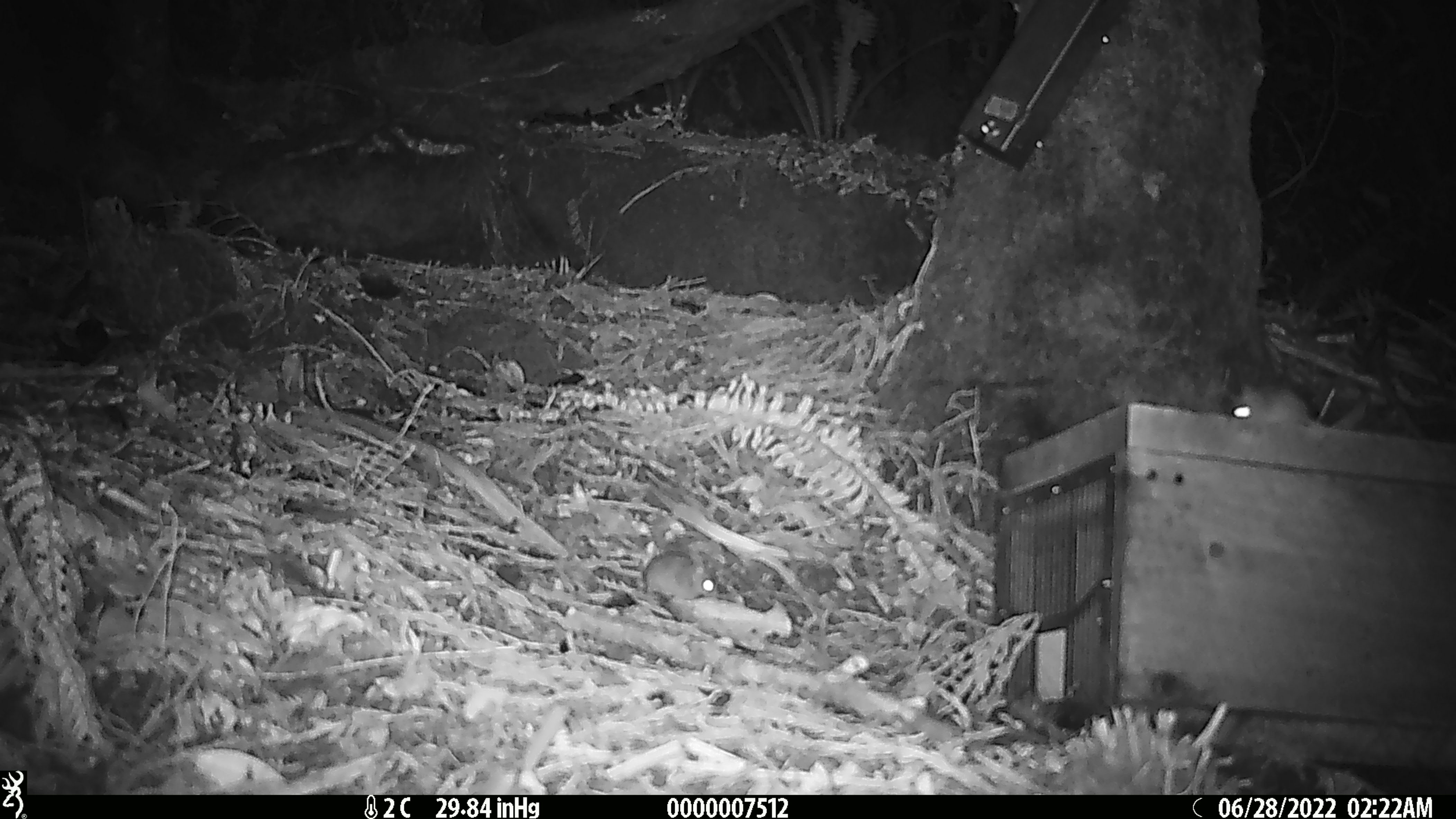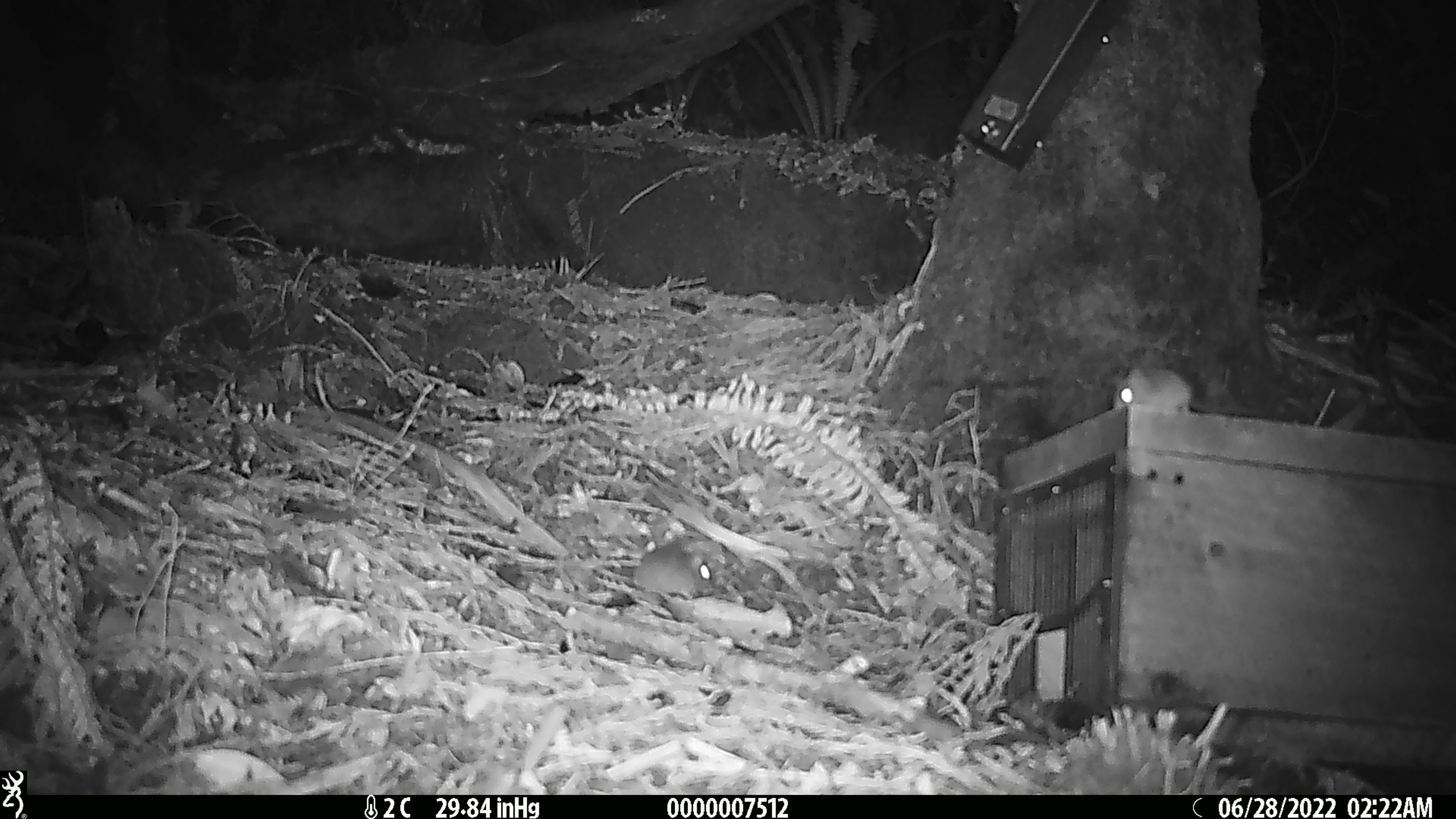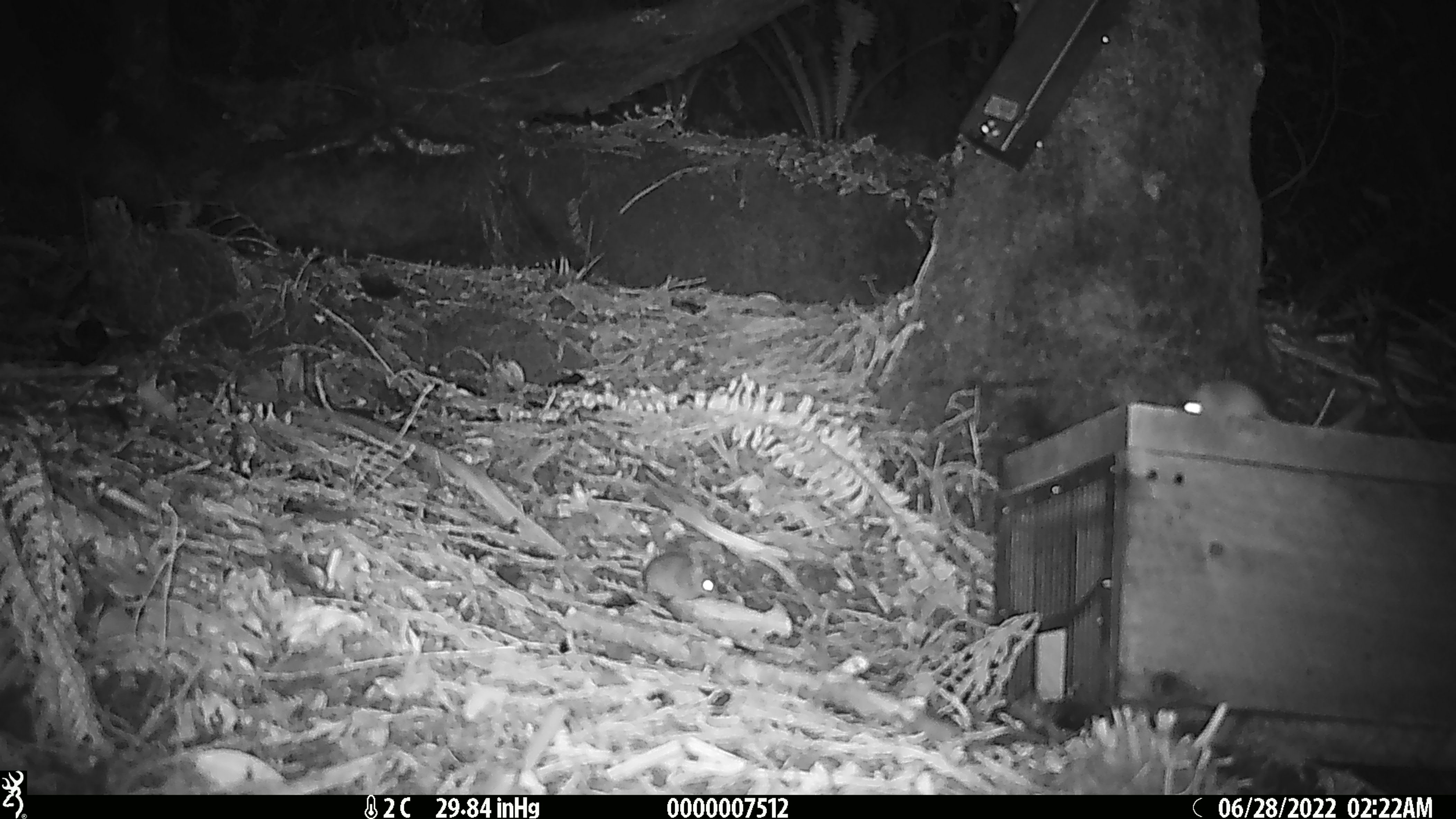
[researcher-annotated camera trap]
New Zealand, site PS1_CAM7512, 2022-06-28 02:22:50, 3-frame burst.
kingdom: Animalia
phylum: Chordata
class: Mammalia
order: Rodentia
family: Muridae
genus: Mus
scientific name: Mus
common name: mouse